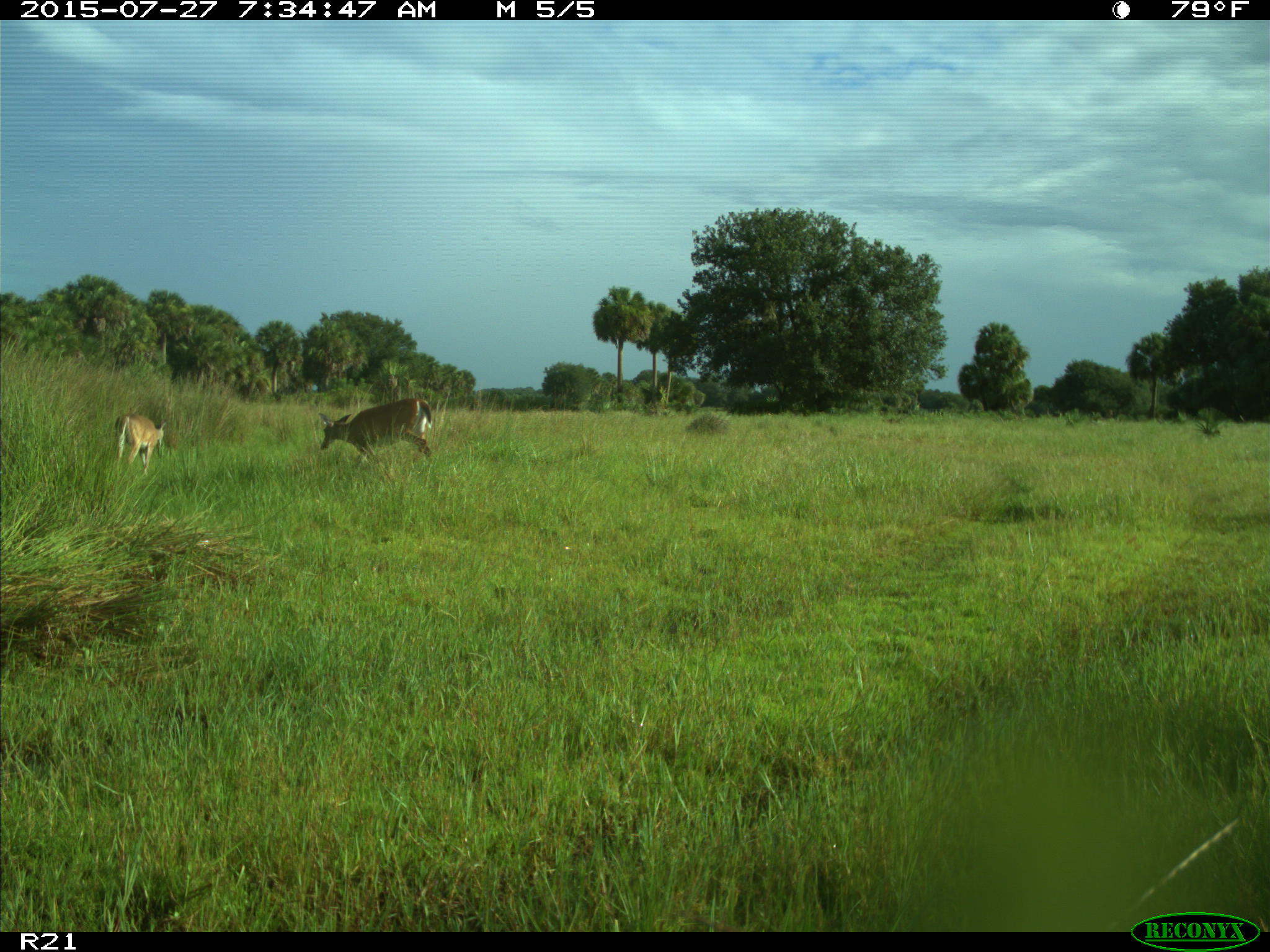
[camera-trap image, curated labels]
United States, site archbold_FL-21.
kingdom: Animalia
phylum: Chordata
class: Mammalia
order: Artiodactyla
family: Cervidae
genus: Odocoileus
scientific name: Odocoileus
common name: deer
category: unidentified deer